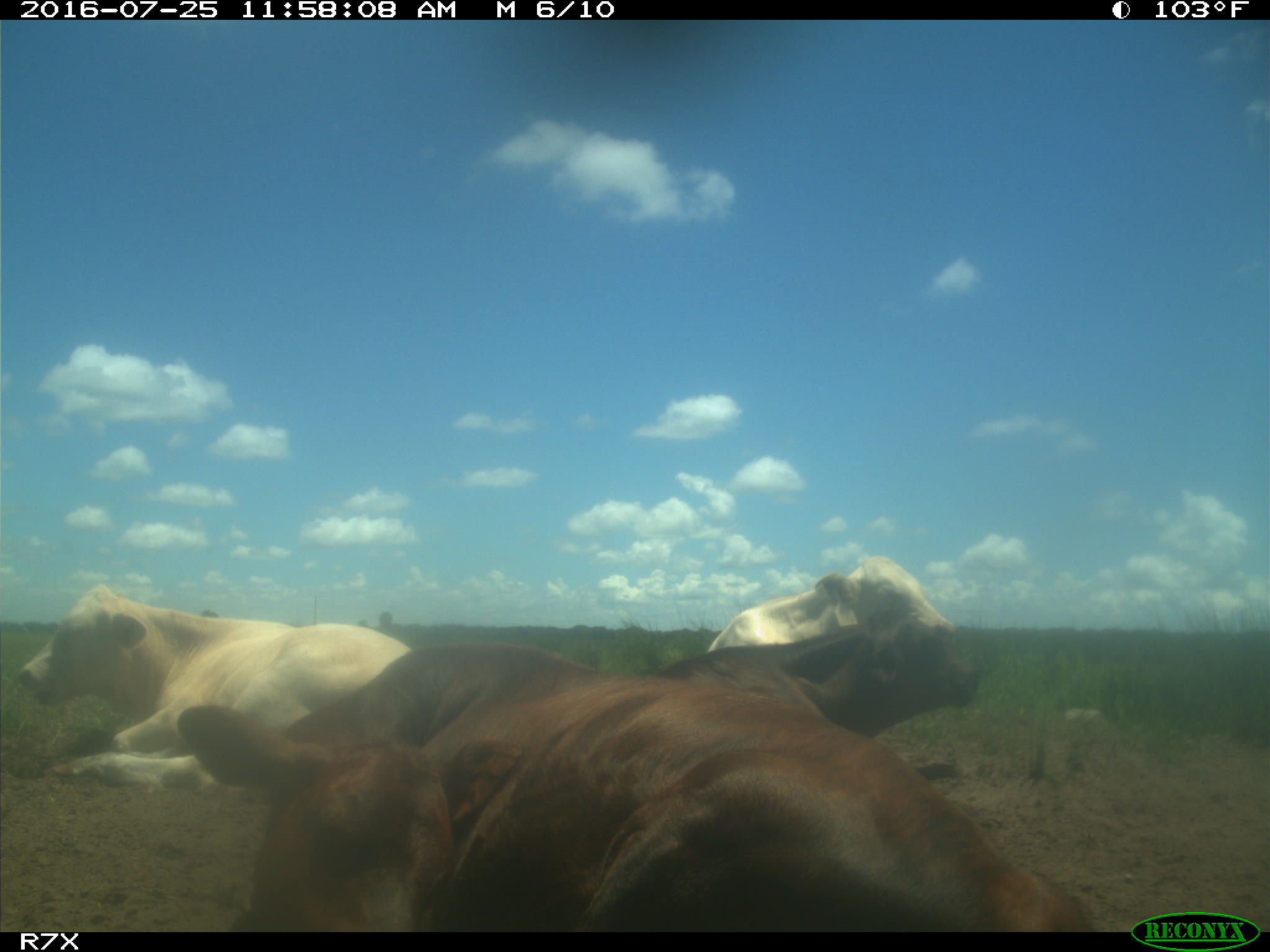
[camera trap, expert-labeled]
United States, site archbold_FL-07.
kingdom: Animalia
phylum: Chordata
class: Mammalia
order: Artiodactyla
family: Bovidae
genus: Bos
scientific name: Bos taurus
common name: domestic cow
Bos taurus (domestic cow).